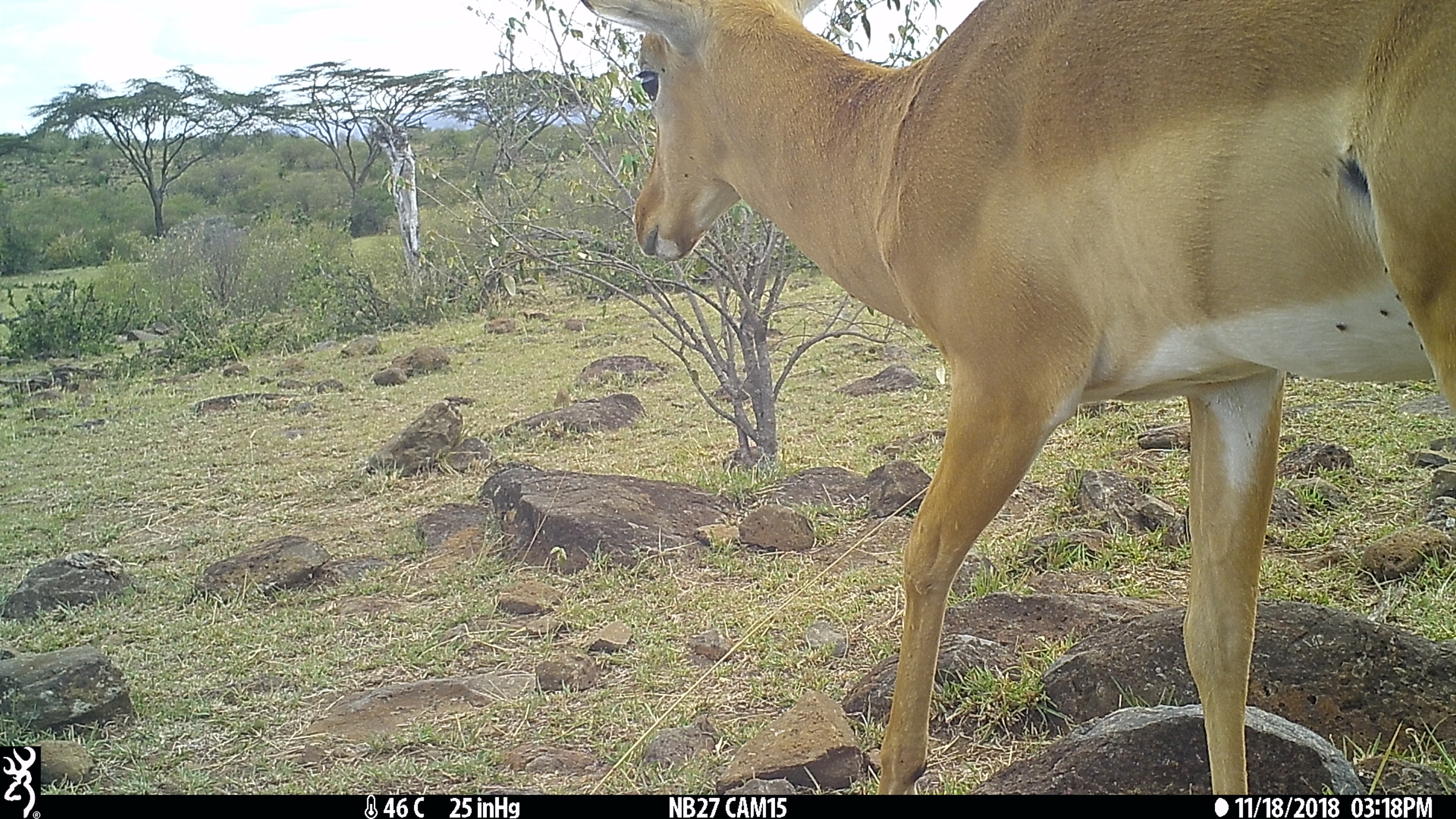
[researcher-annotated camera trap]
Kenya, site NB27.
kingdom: Animalia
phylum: Chordata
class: Mammalia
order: Artiodactyla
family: Bovidae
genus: Aepyceros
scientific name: Aepyceros melampus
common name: impala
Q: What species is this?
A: Impala (Aepyceros melampus).